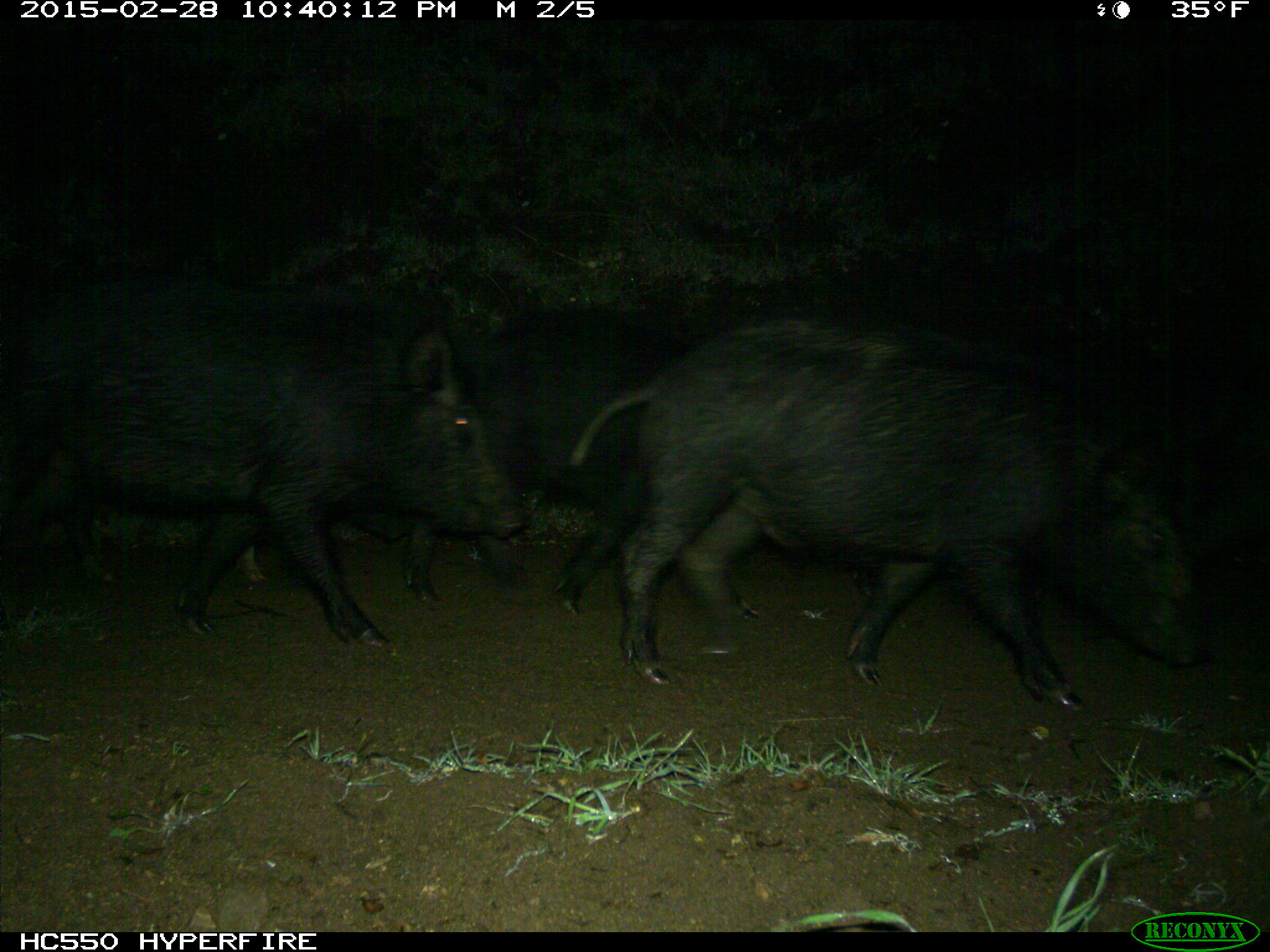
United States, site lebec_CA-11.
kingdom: Animalia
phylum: Chordata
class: Mammalia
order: Artiodactyla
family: Suidae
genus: Sus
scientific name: Sus scrofa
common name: wild boar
Sus scrofa (wild boar).